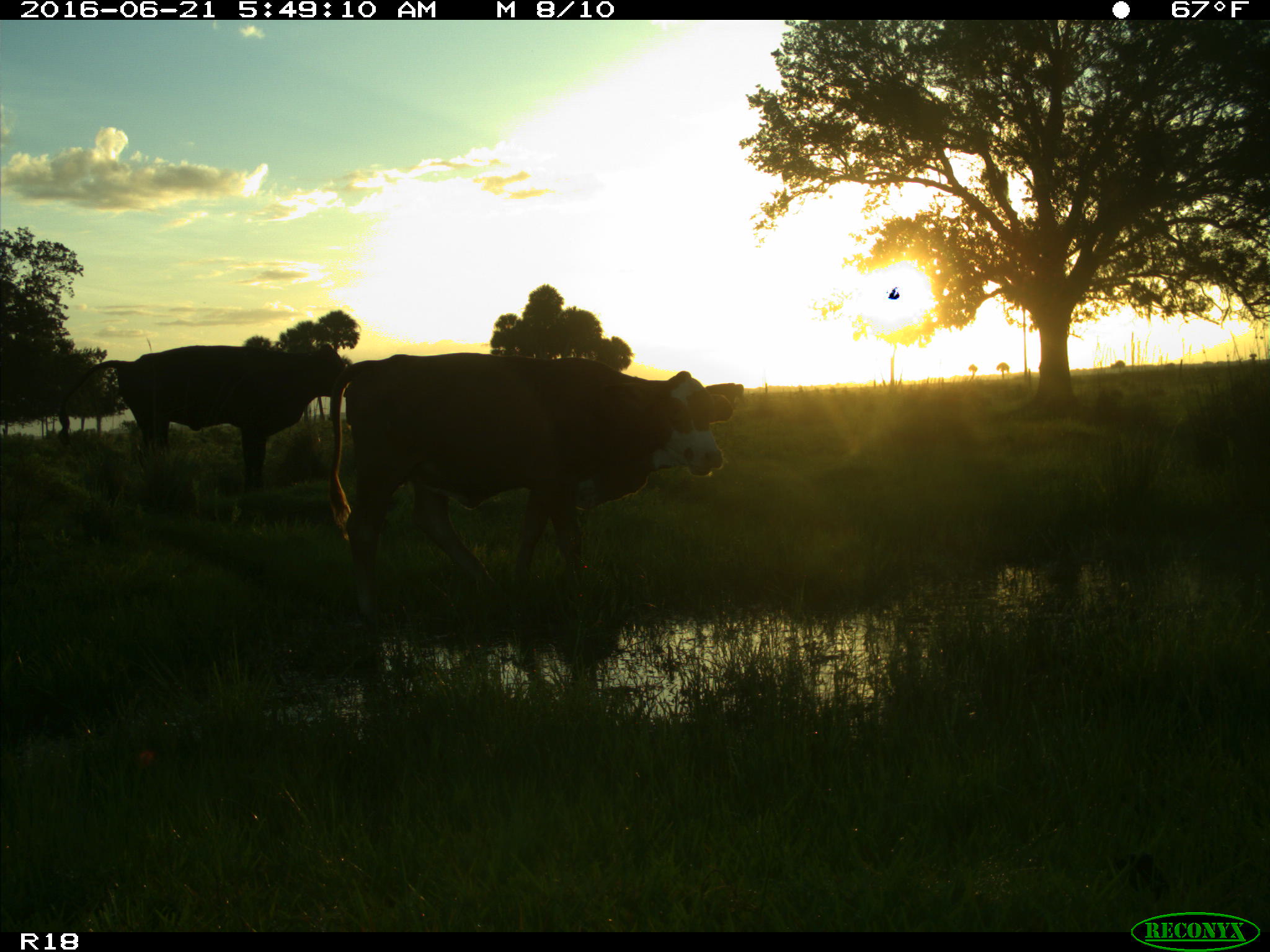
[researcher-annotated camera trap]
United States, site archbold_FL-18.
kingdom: Animalia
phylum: Chordata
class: Mammalia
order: Artiodactyla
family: Bovidae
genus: Bos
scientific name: Bos taurus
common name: domestic cow